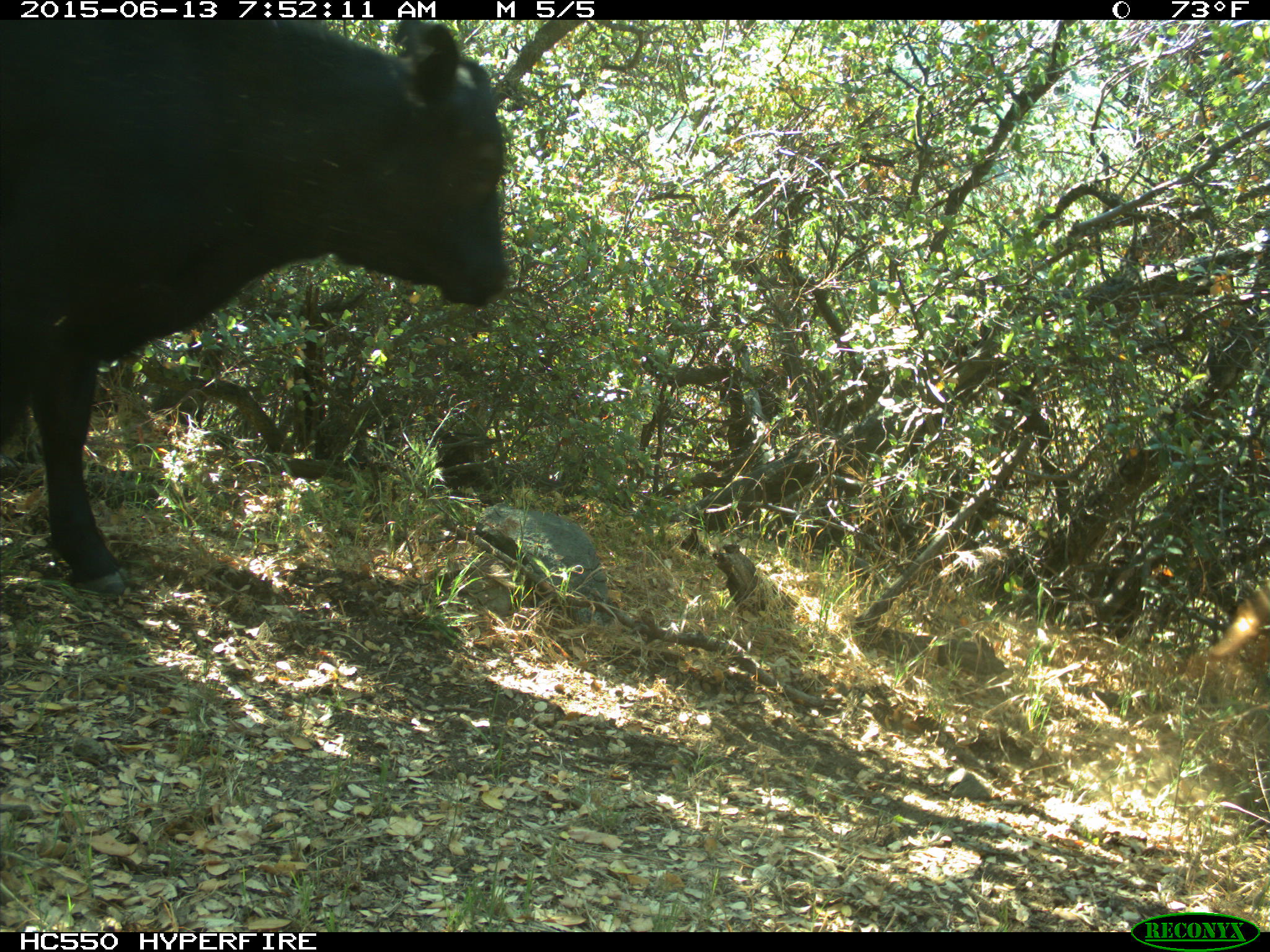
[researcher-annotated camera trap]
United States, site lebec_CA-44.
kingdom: Animalia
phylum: Chordata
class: Mammalia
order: Artiodactyla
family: Bovidae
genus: Bos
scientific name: Bos taurus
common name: domestic cow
Bos taurus (domestic cow).